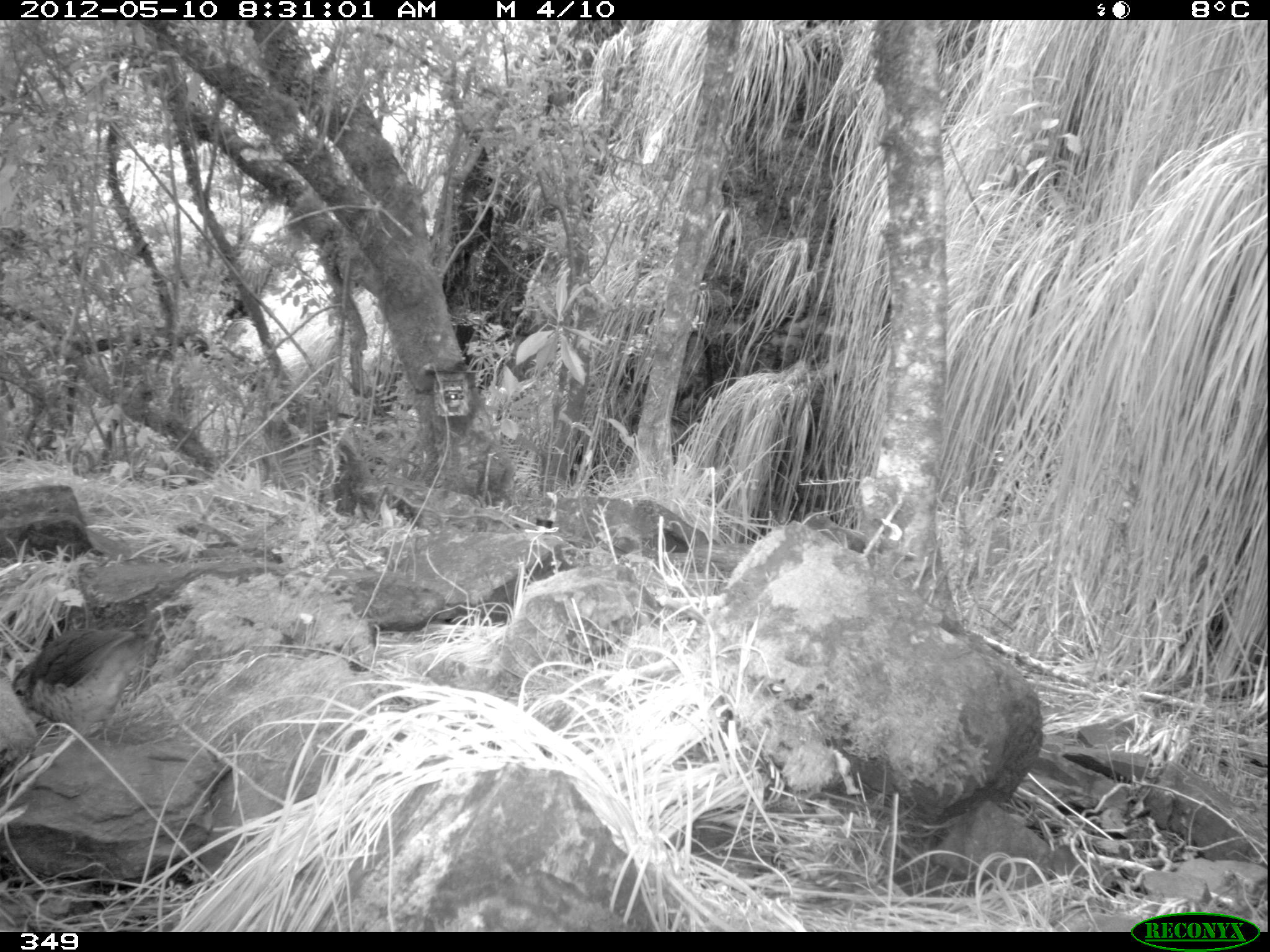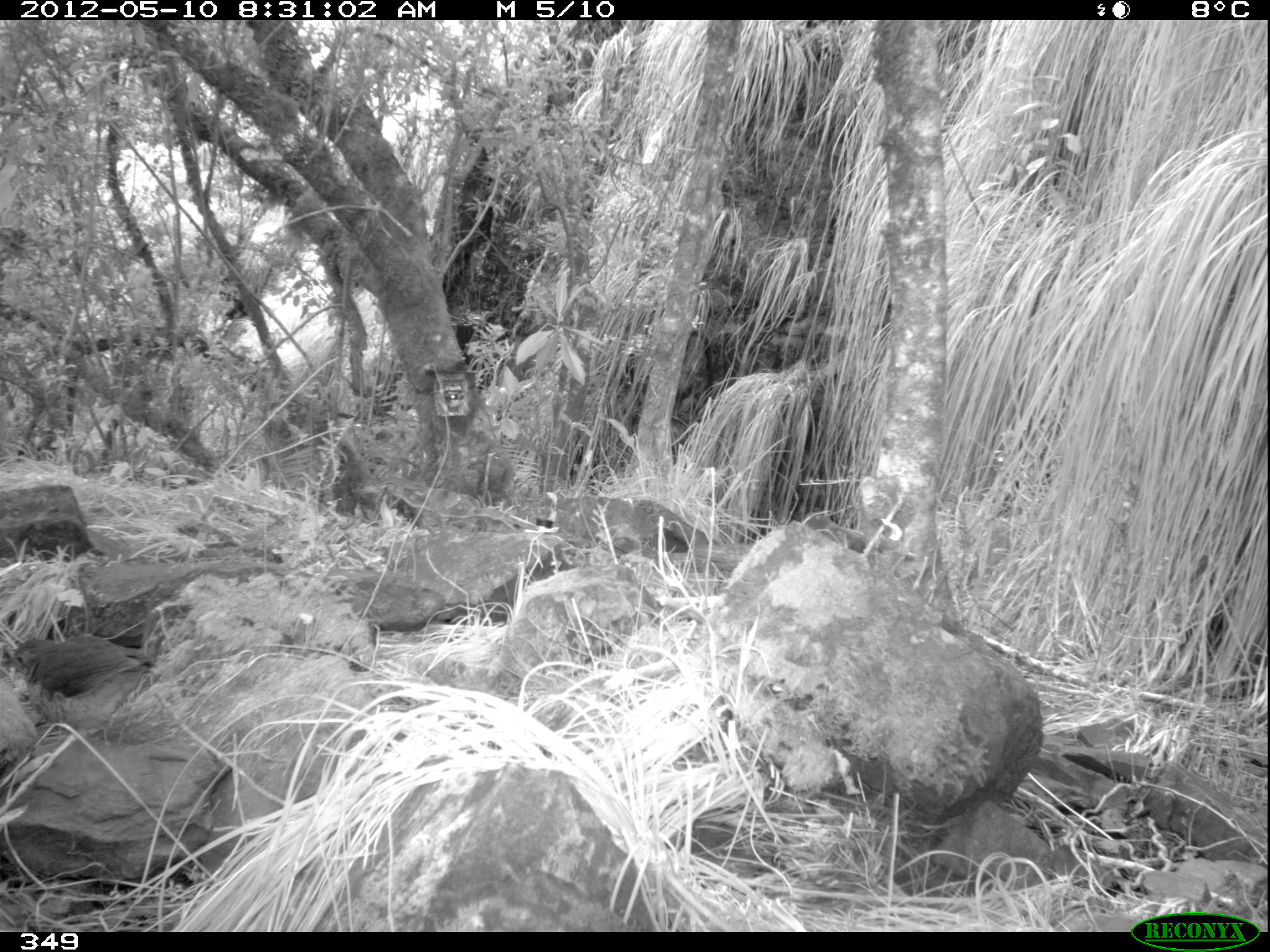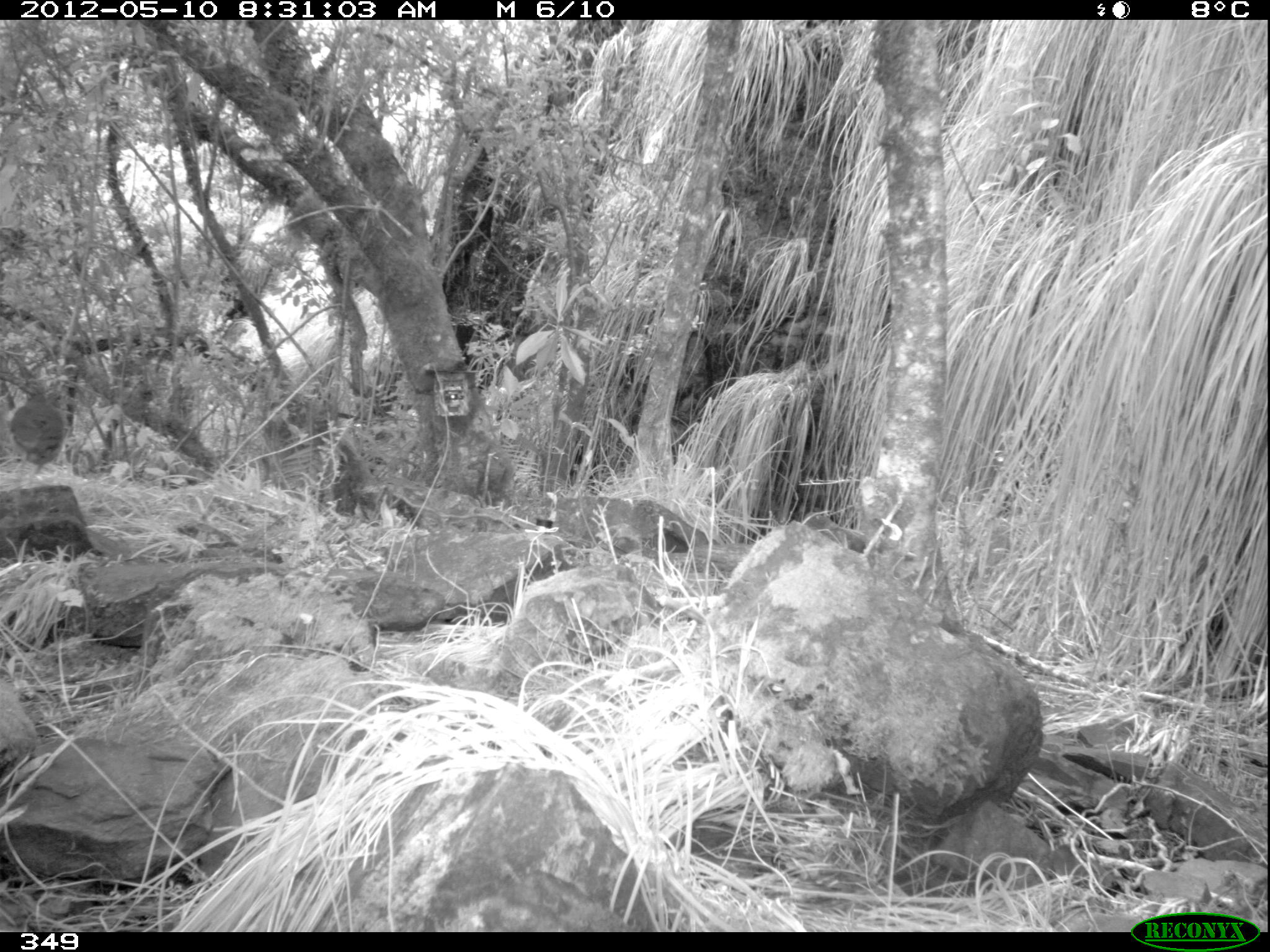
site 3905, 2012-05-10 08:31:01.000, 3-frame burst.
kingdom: Animalia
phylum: Chordata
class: Aves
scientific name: Aves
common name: bird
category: unknown bird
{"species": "unknown bird (bird) (Aves)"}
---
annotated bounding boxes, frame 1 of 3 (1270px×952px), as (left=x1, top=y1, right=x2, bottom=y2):
unknown bird: (left=9, top=625, right=150, bottom=748)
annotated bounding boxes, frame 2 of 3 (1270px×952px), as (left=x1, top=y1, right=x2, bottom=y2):
unknown bird: (left=0, top=631, right=159, bottom=745)